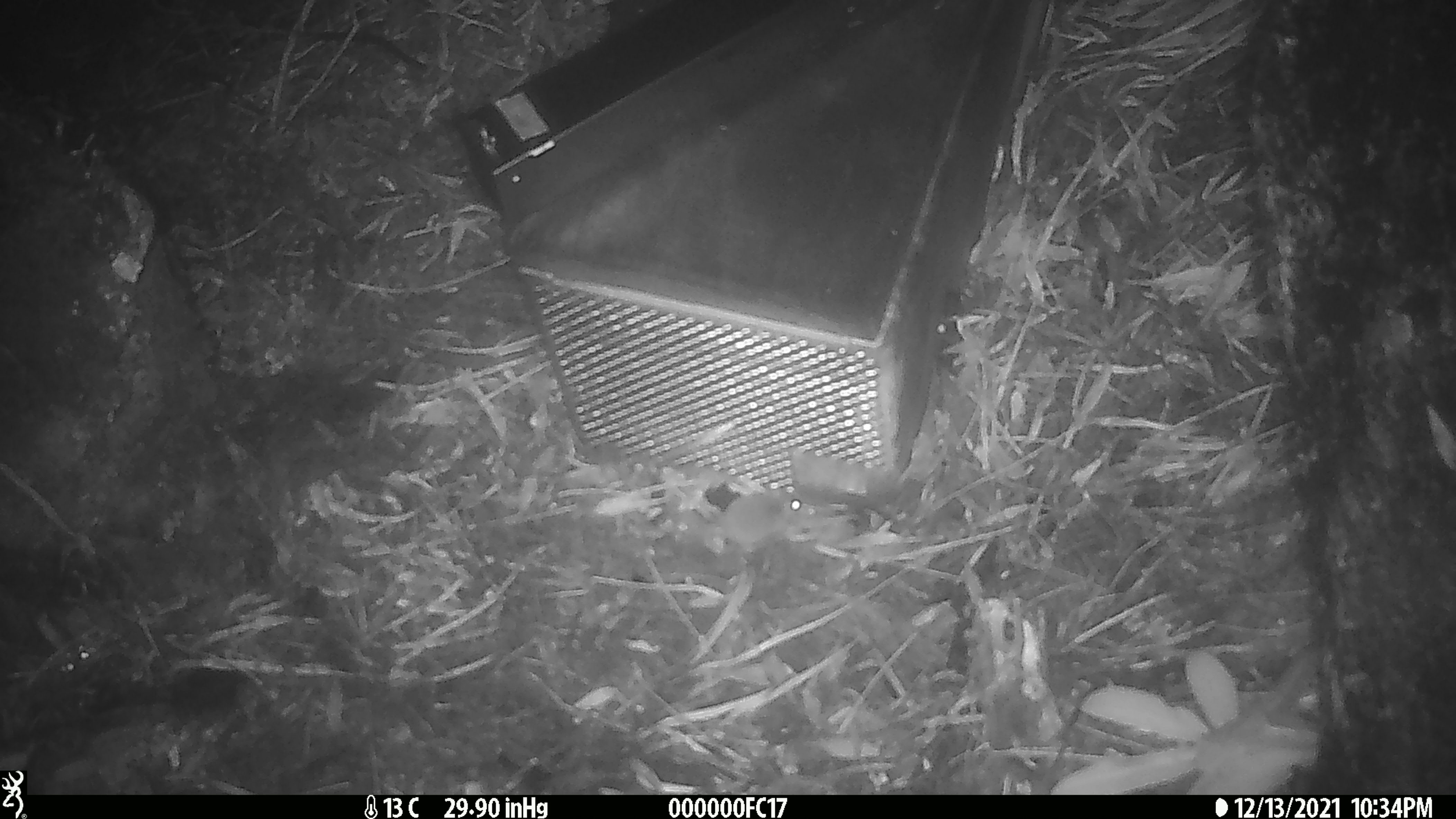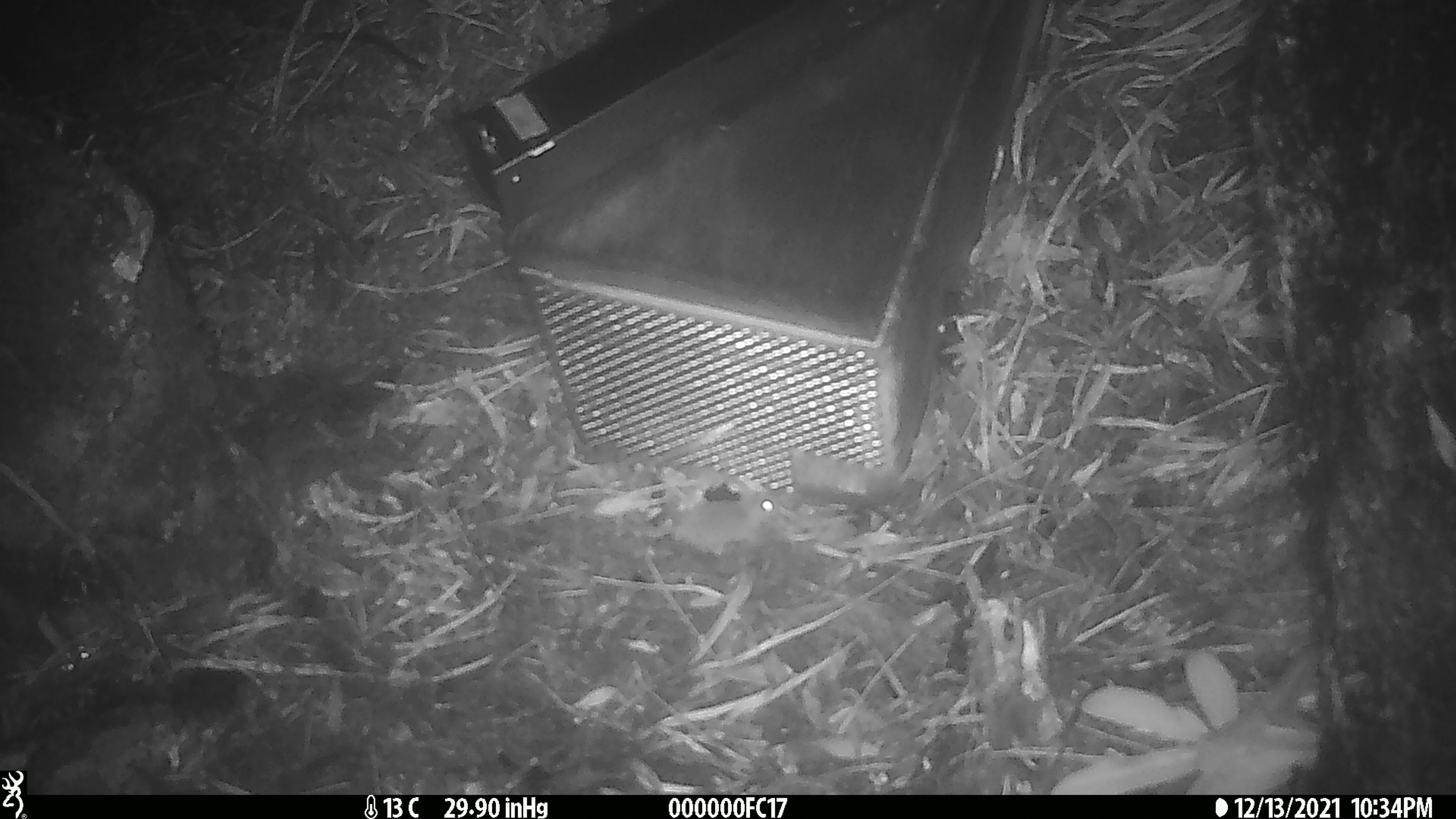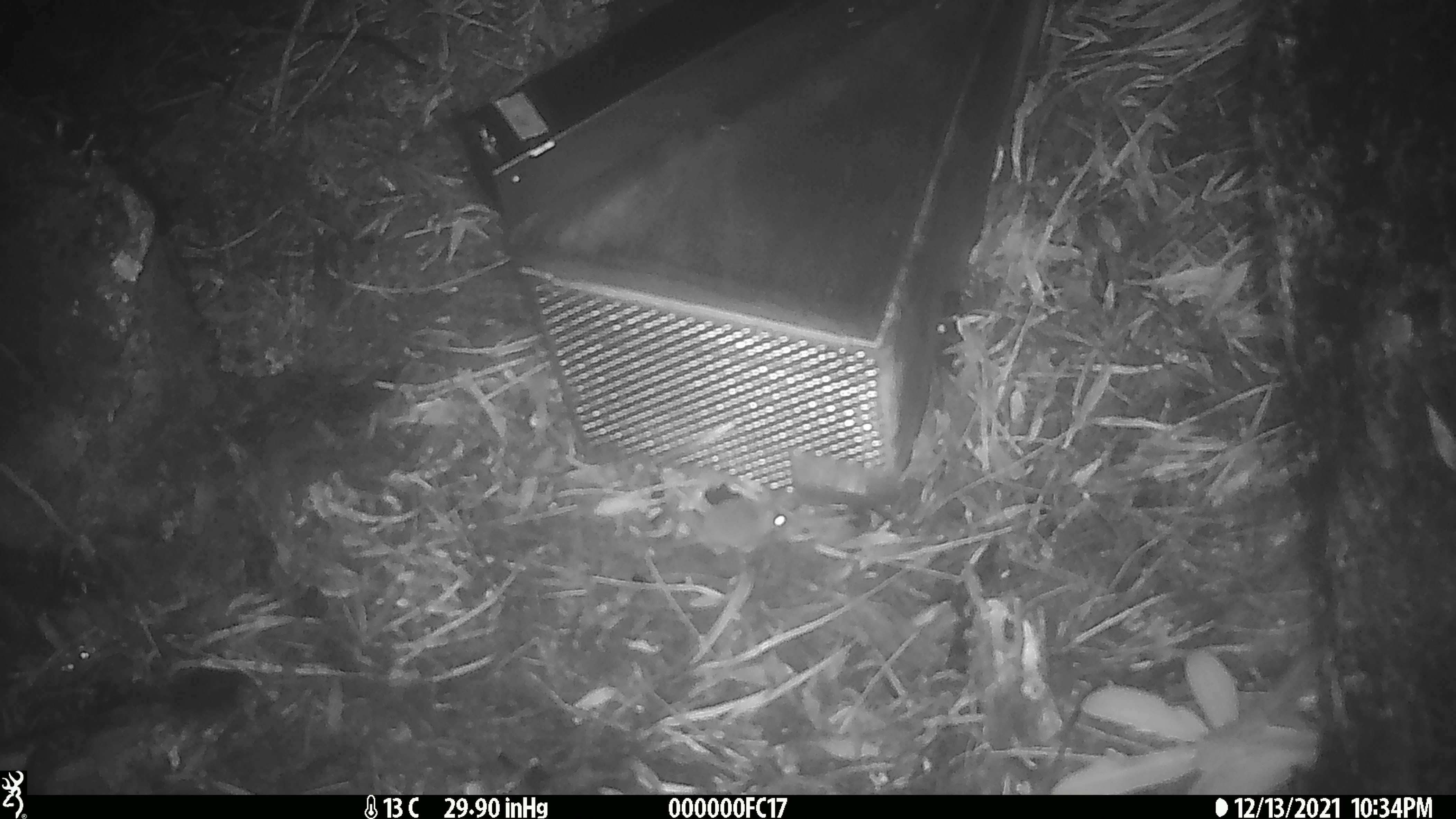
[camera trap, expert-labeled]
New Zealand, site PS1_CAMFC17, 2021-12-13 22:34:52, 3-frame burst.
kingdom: Animalia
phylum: Chordata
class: Mammalia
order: Rodentia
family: Muridae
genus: Mus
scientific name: Mus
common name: mouse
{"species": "mouse (Mus)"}